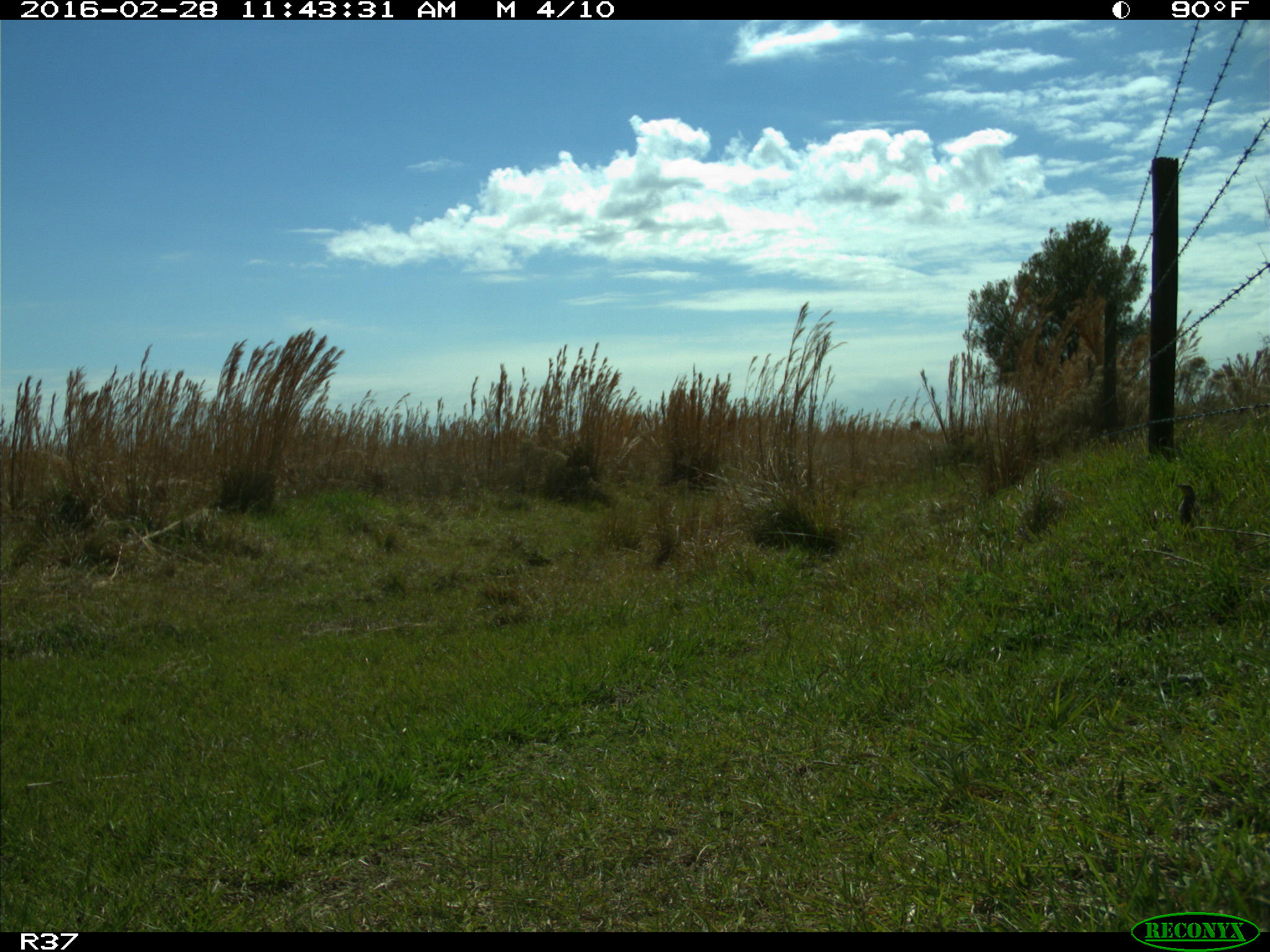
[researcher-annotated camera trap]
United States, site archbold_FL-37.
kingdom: Animalia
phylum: Chordata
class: Aves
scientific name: Aves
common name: birds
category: unidentified bird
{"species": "unidentified bird (birds) (Aves)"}